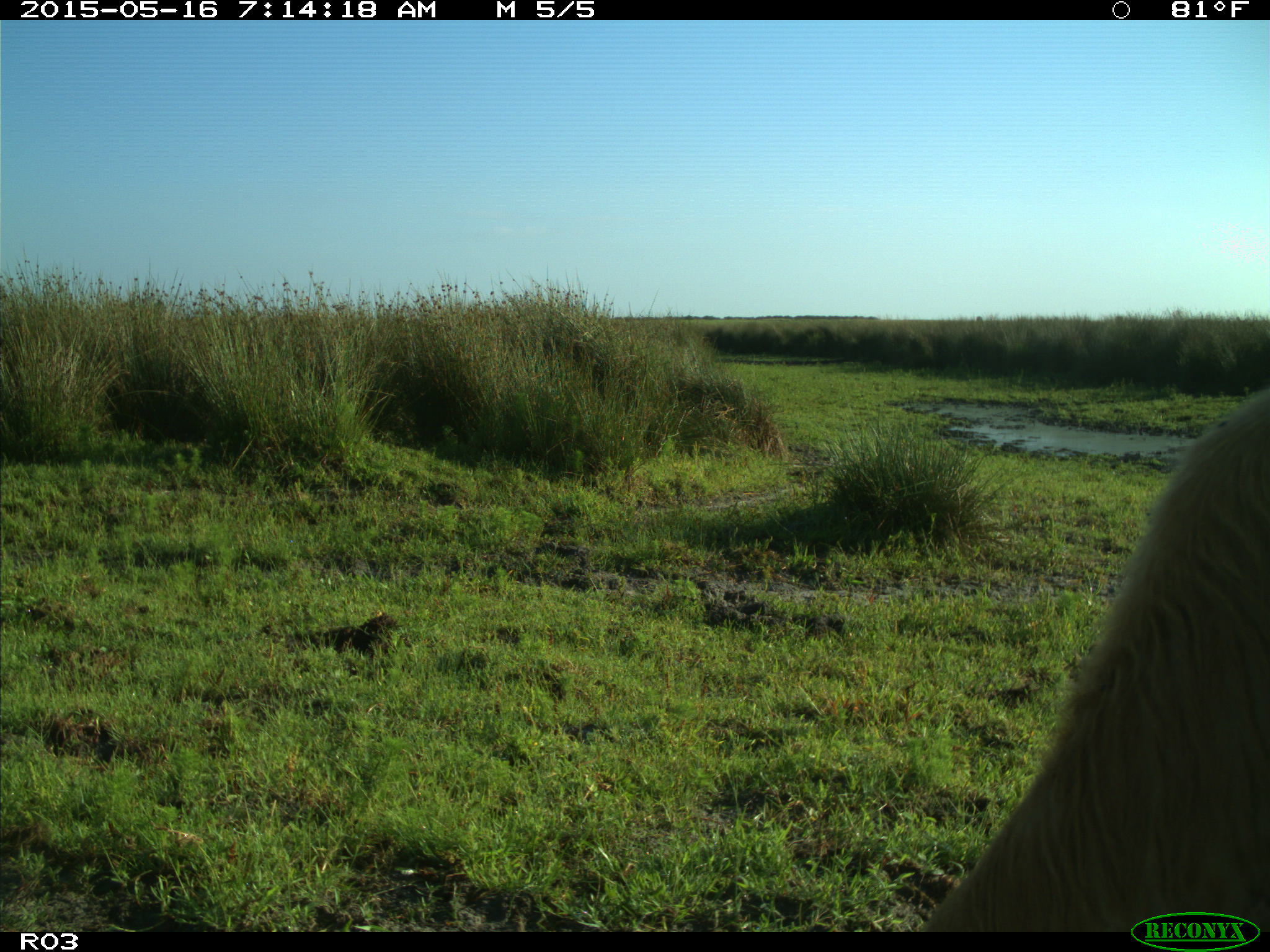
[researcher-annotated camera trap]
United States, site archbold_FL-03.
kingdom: Animalia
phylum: Chordata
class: Mammalia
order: Artiodactyla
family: Bovidae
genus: Bos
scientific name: Bos taurus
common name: domestic cow